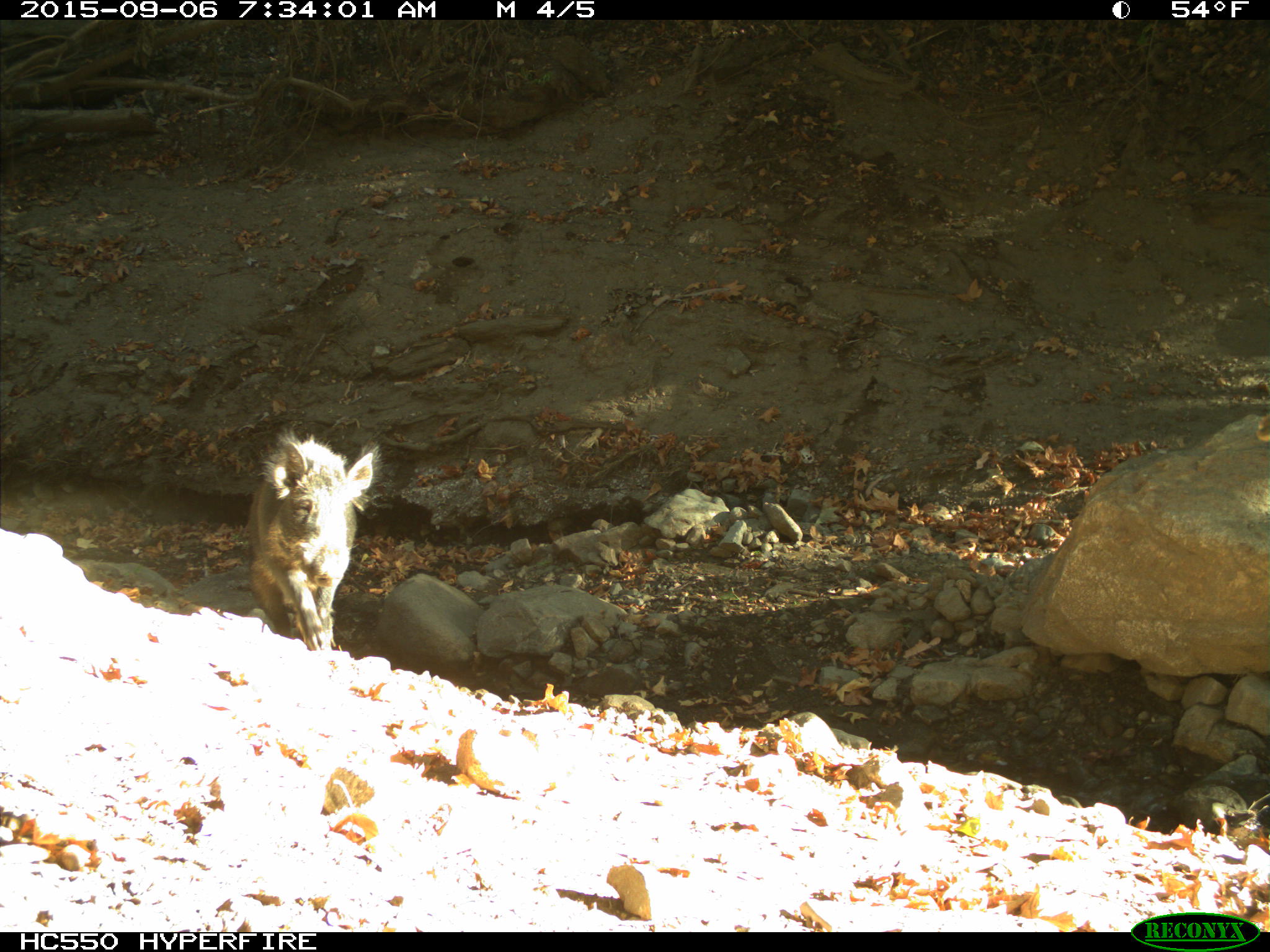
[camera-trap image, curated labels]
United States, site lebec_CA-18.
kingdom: Animalia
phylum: Chordata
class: Mammalia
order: Artiodactyla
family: Suidae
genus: Sus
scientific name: Sus scrofa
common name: wild boar